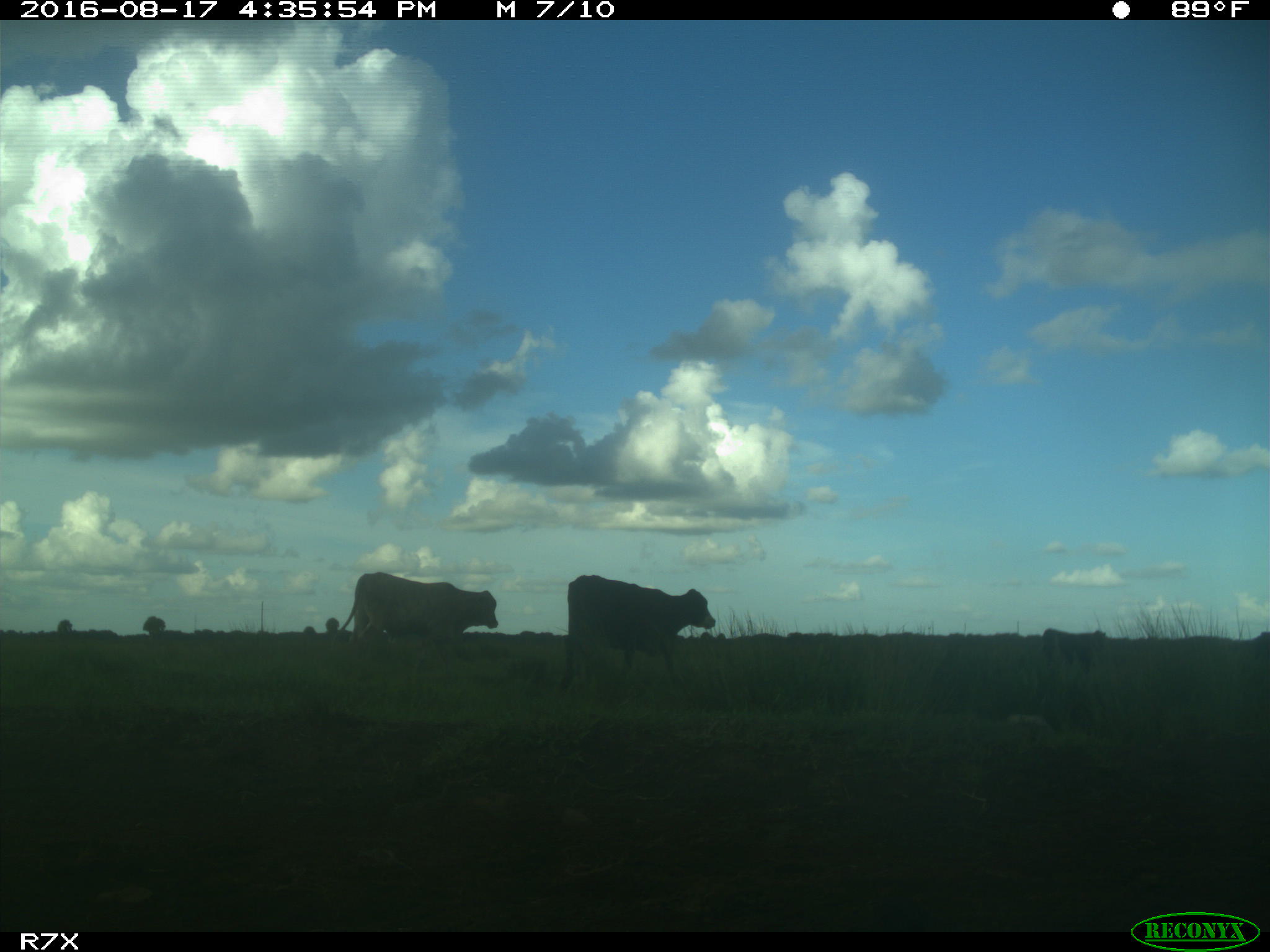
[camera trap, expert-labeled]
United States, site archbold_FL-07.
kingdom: Animalia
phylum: Chordata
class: Mammalia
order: Artiodactyla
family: Bovidae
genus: Bos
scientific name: Bos taurus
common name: domestic cow